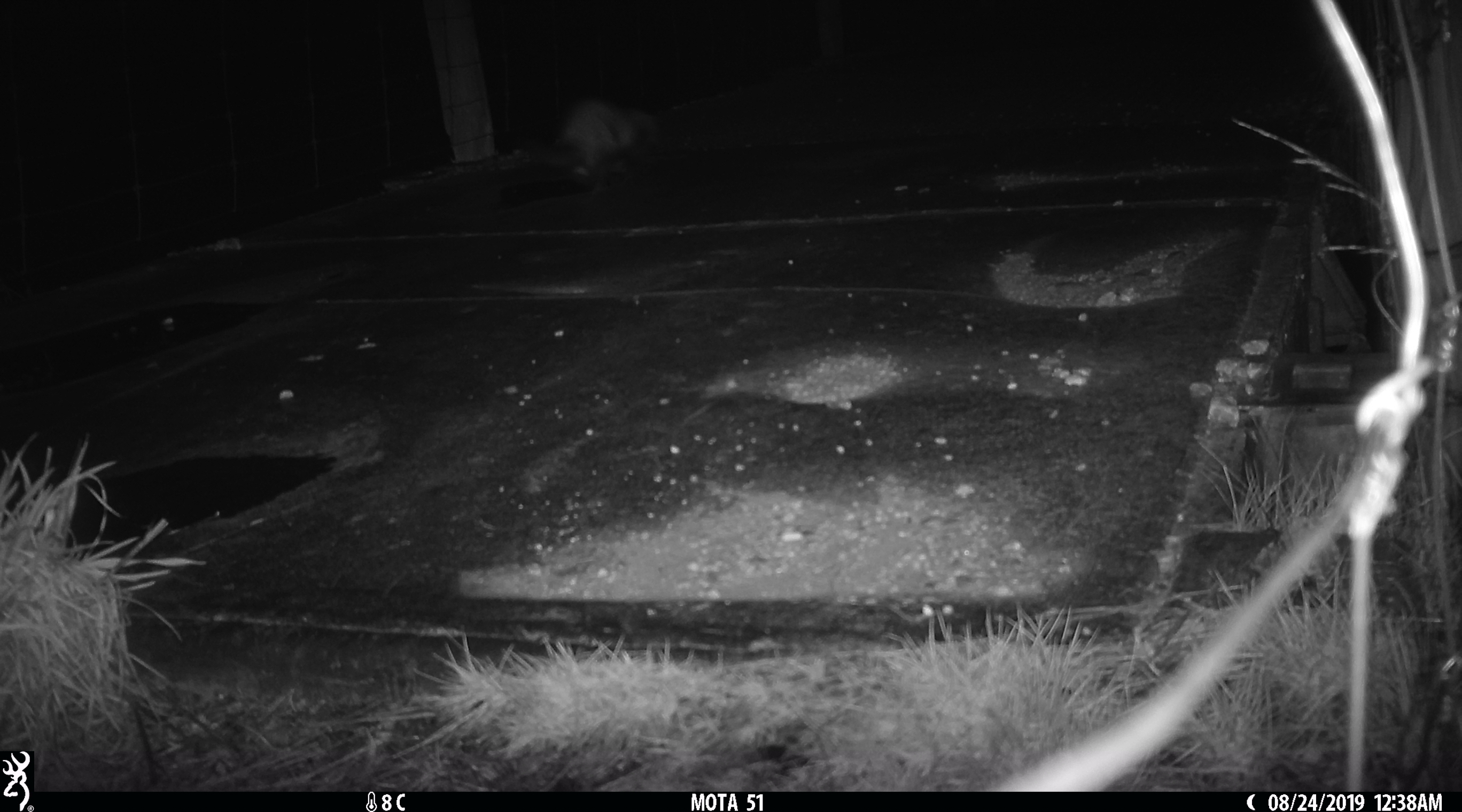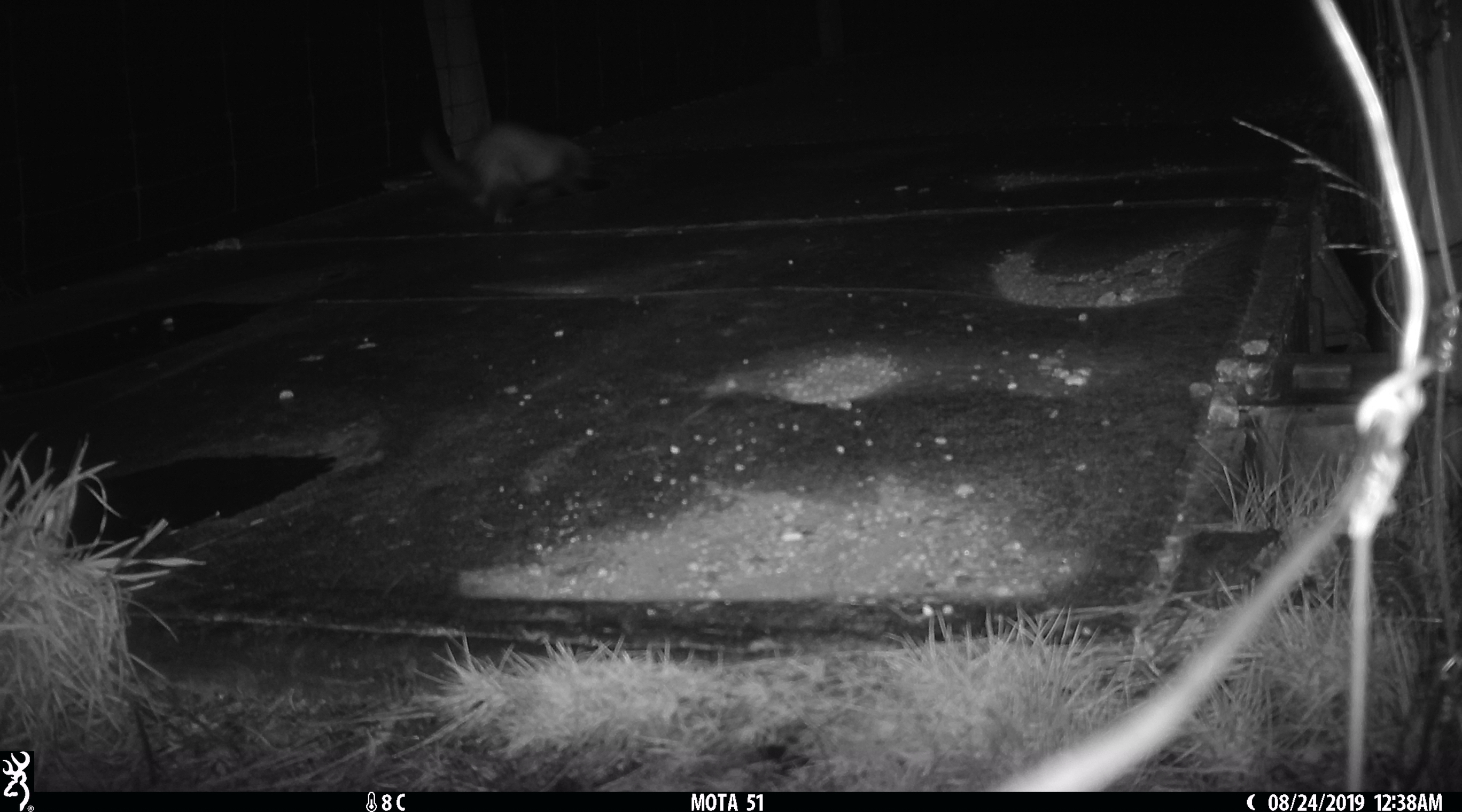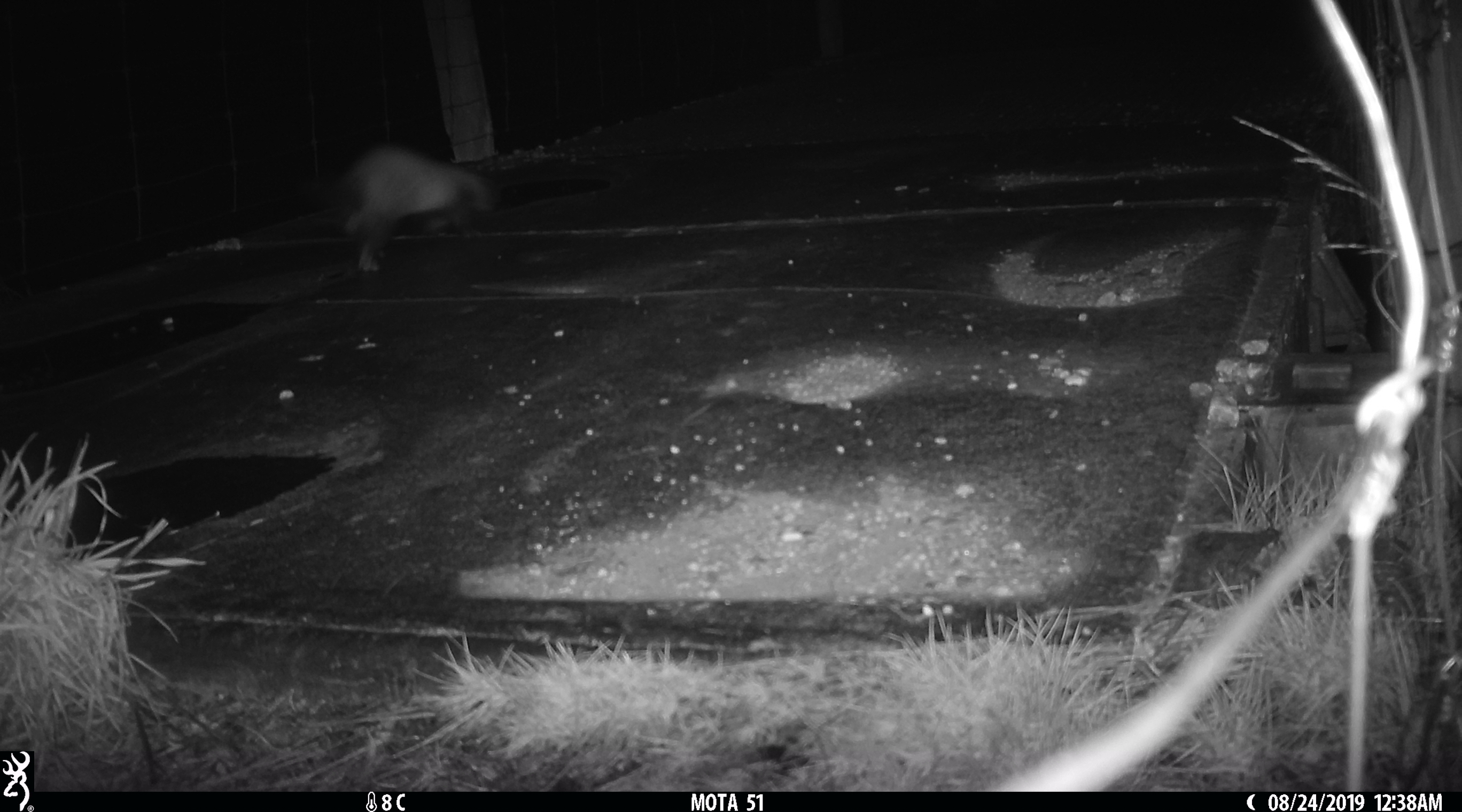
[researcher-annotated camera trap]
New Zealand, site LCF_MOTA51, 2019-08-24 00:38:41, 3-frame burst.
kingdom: Animalia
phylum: Chordata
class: Mammalia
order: Carnivora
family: Mustelidae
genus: Mustela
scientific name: Mustela furo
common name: ferret